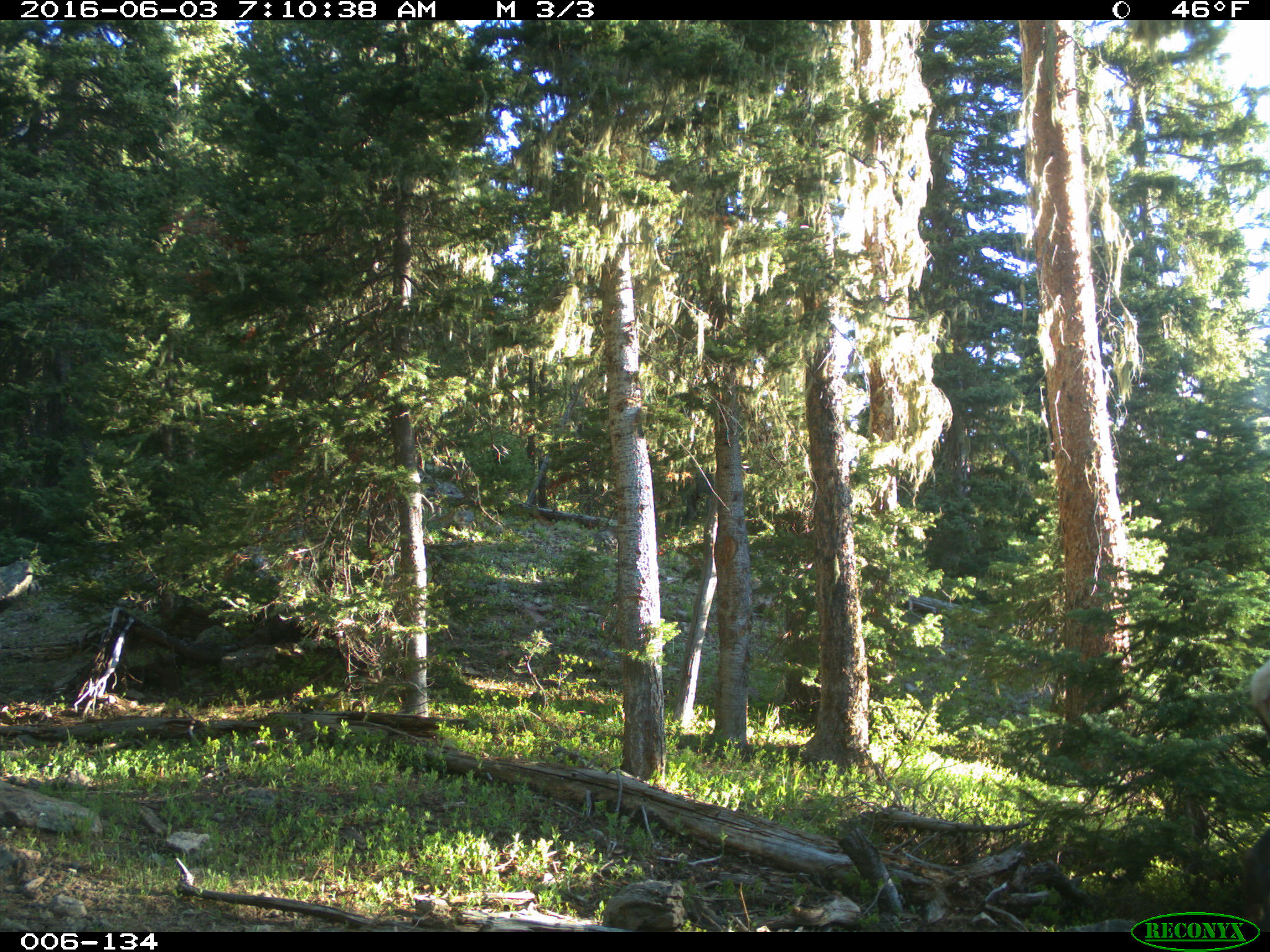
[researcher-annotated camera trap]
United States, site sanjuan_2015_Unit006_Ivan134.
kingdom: Animalia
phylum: Chordata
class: Mammalia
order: Artiodactyla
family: Cervidae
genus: Cervus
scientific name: Cervus elaphus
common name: red deer